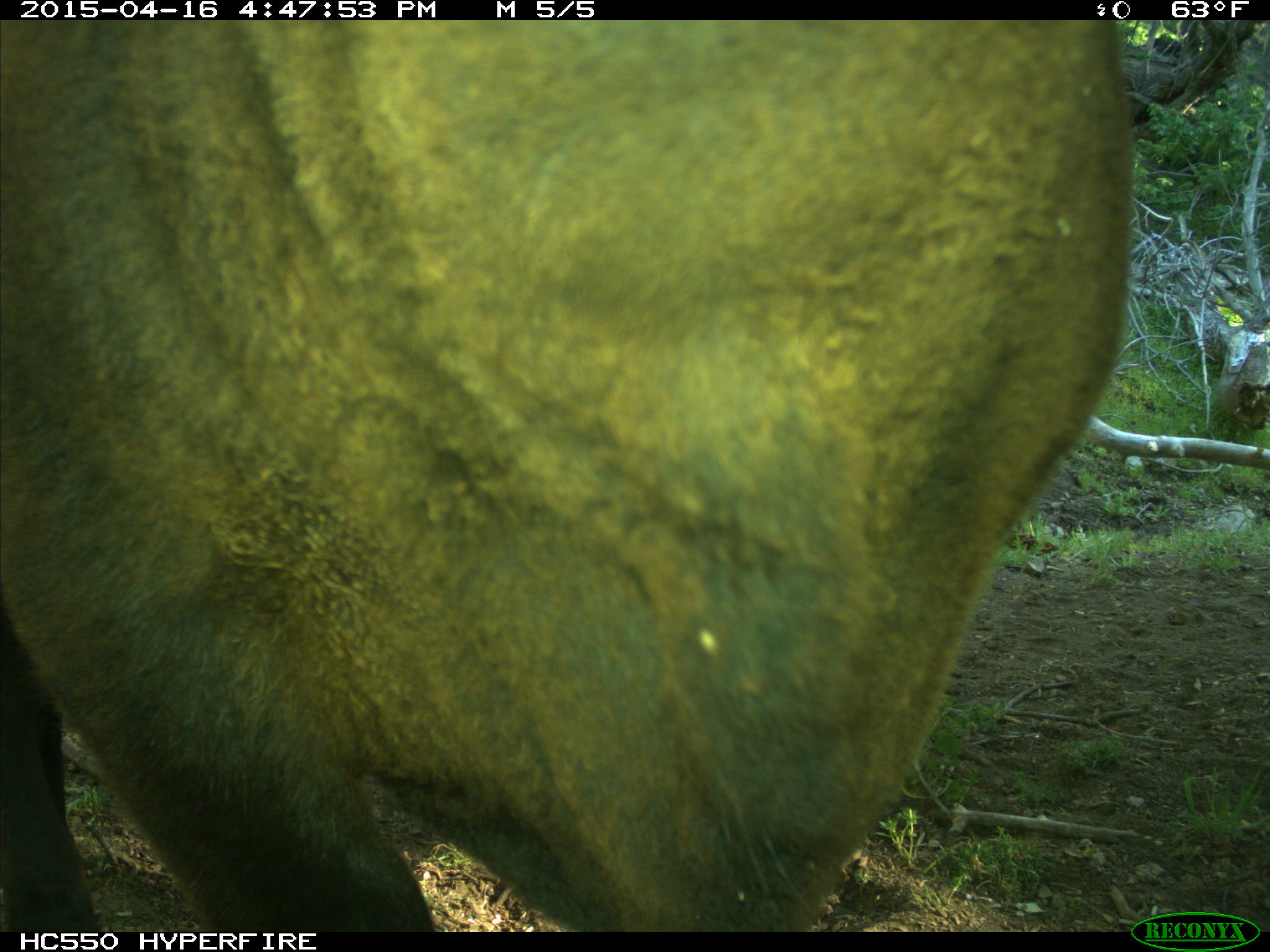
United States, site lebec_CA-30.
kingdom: Animalia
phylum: Chordata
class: Mammalia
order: Artiodactyla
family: Bovidae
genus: Bos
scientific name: Bos taurus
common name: domestic cow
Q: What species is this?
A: Bos taurus (domestic cow).